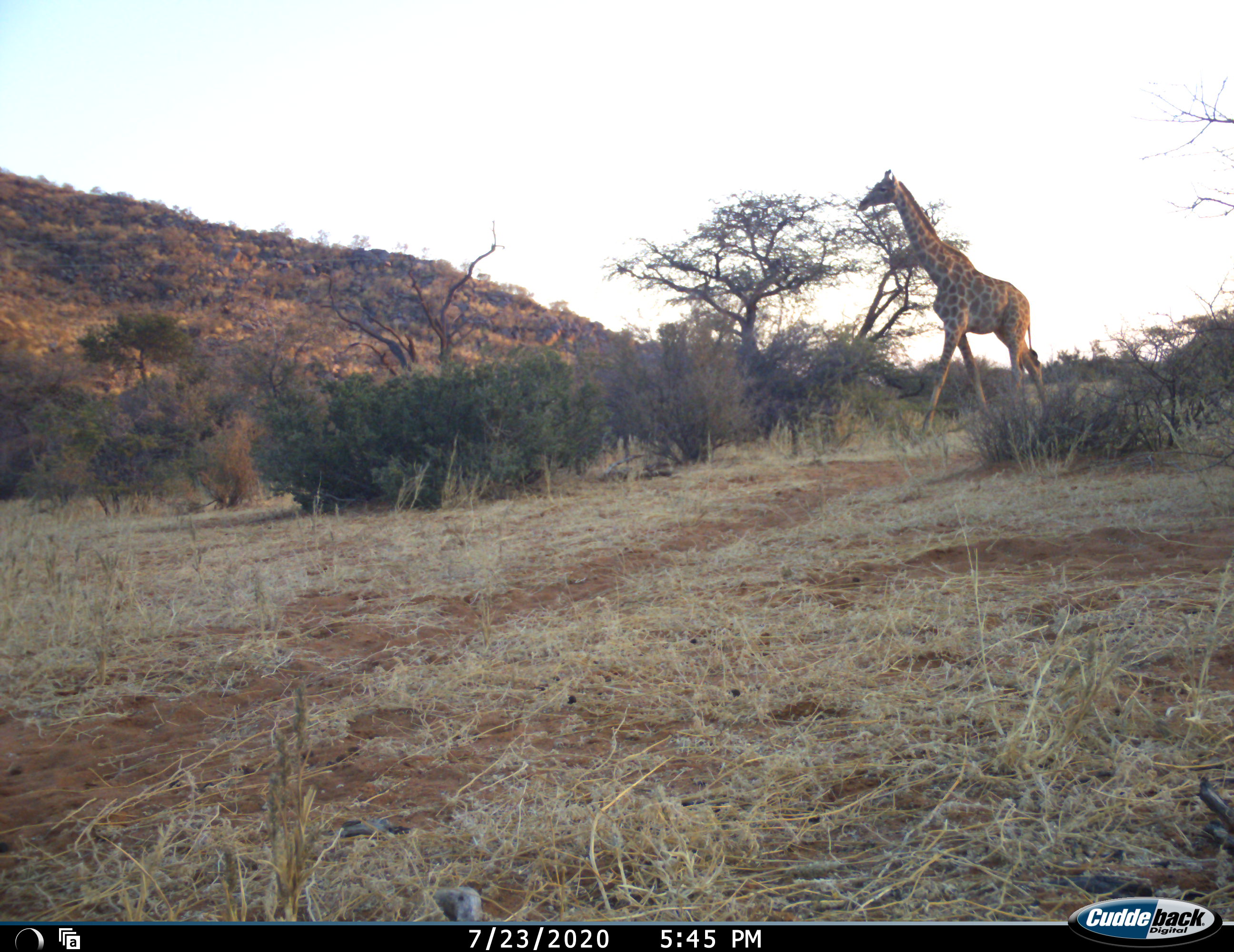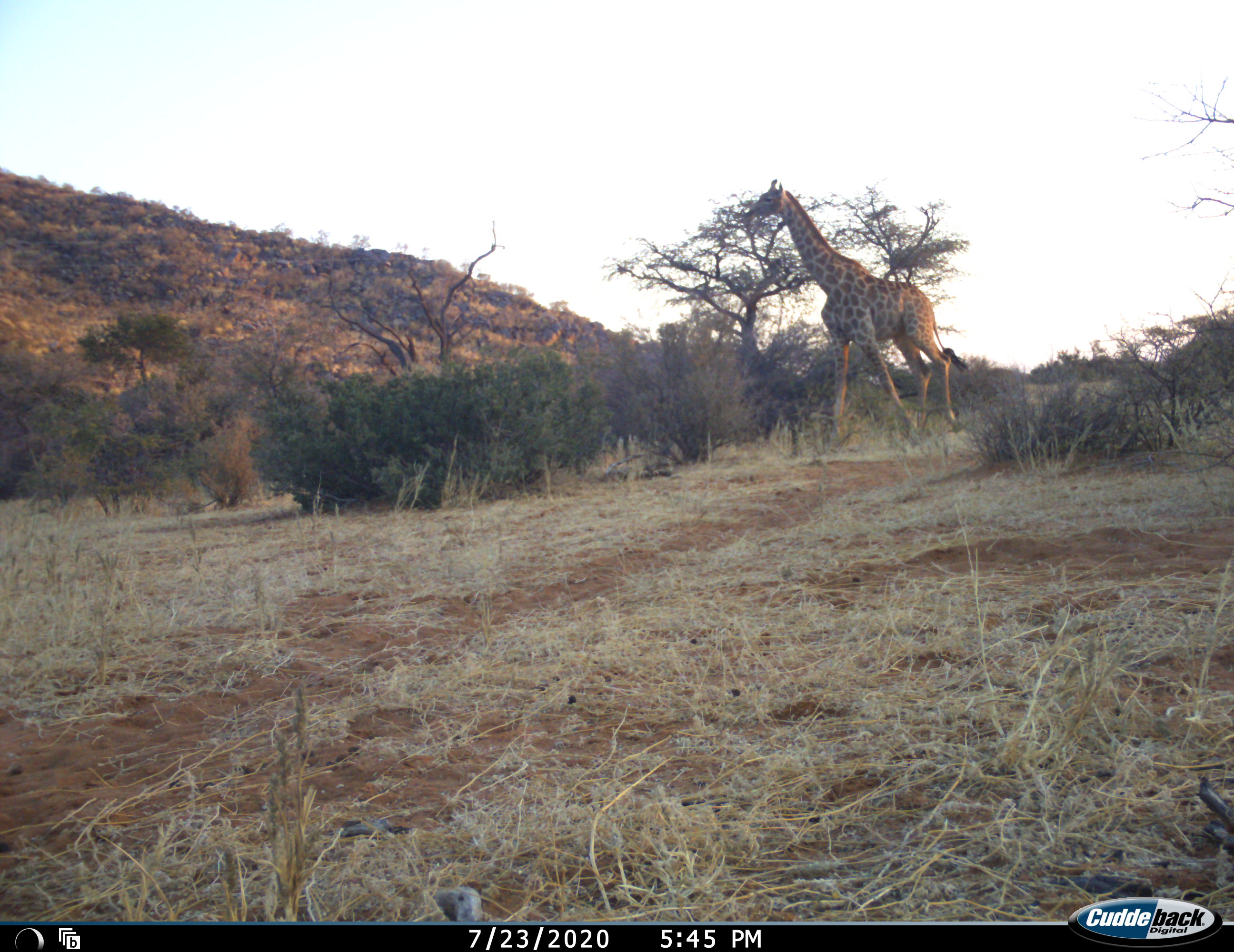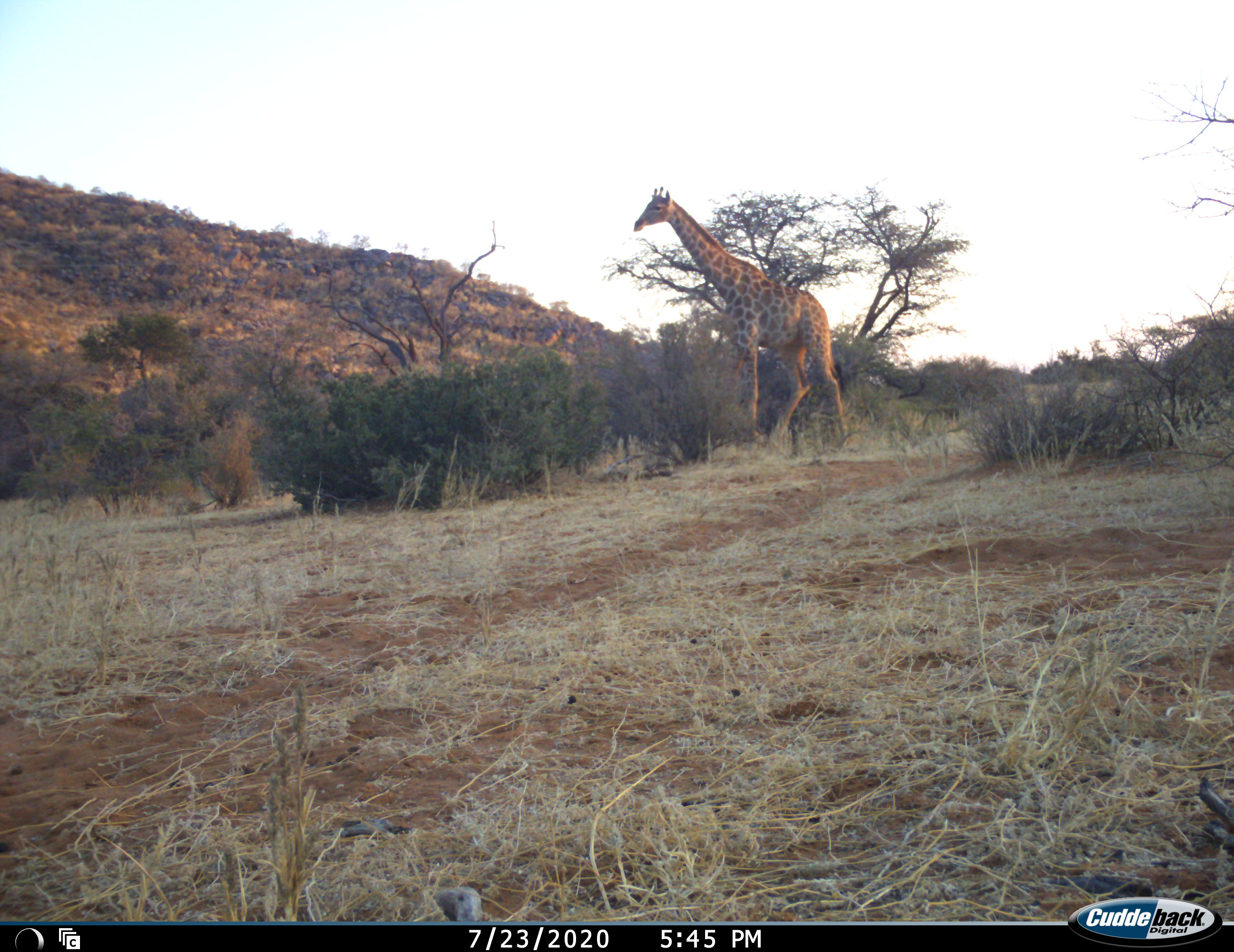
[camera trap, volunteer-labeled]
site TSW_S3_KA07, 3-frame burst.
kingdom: Animalia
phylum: Chordata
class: Mammalia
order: Artiodactyla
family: Giraffidae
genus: Giraffa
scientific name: Giraffa camelopardalis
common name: giraffe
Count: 1.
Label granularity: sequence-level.